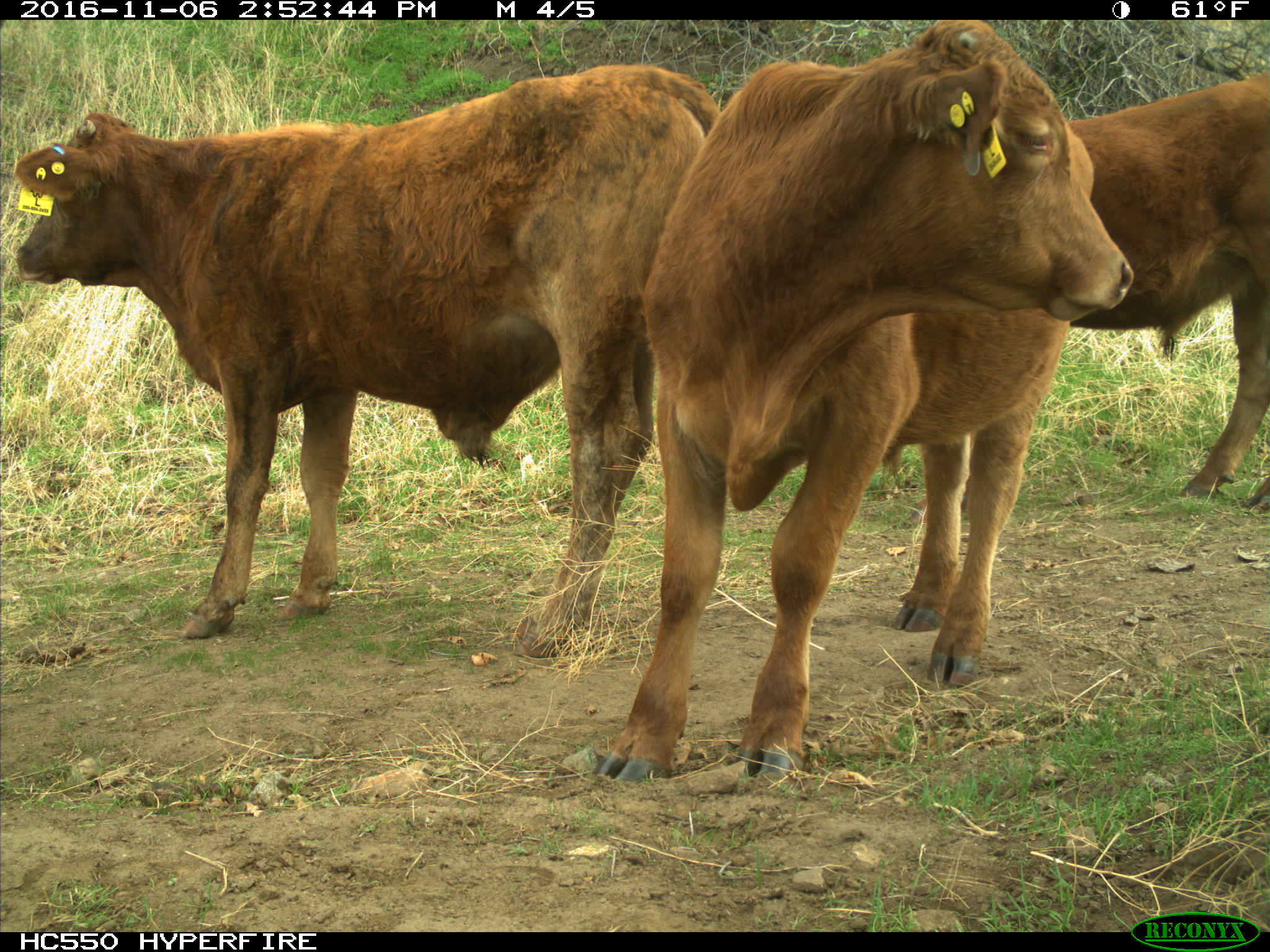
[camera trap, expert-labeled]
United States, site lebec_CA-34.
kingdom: Animalia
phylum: Chordata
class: Mammalia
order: Artiodactyla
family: Bovidae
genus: Bos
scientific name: Bos taurus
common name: domestic cow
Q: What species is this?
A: Bos taurus (domestic cow).